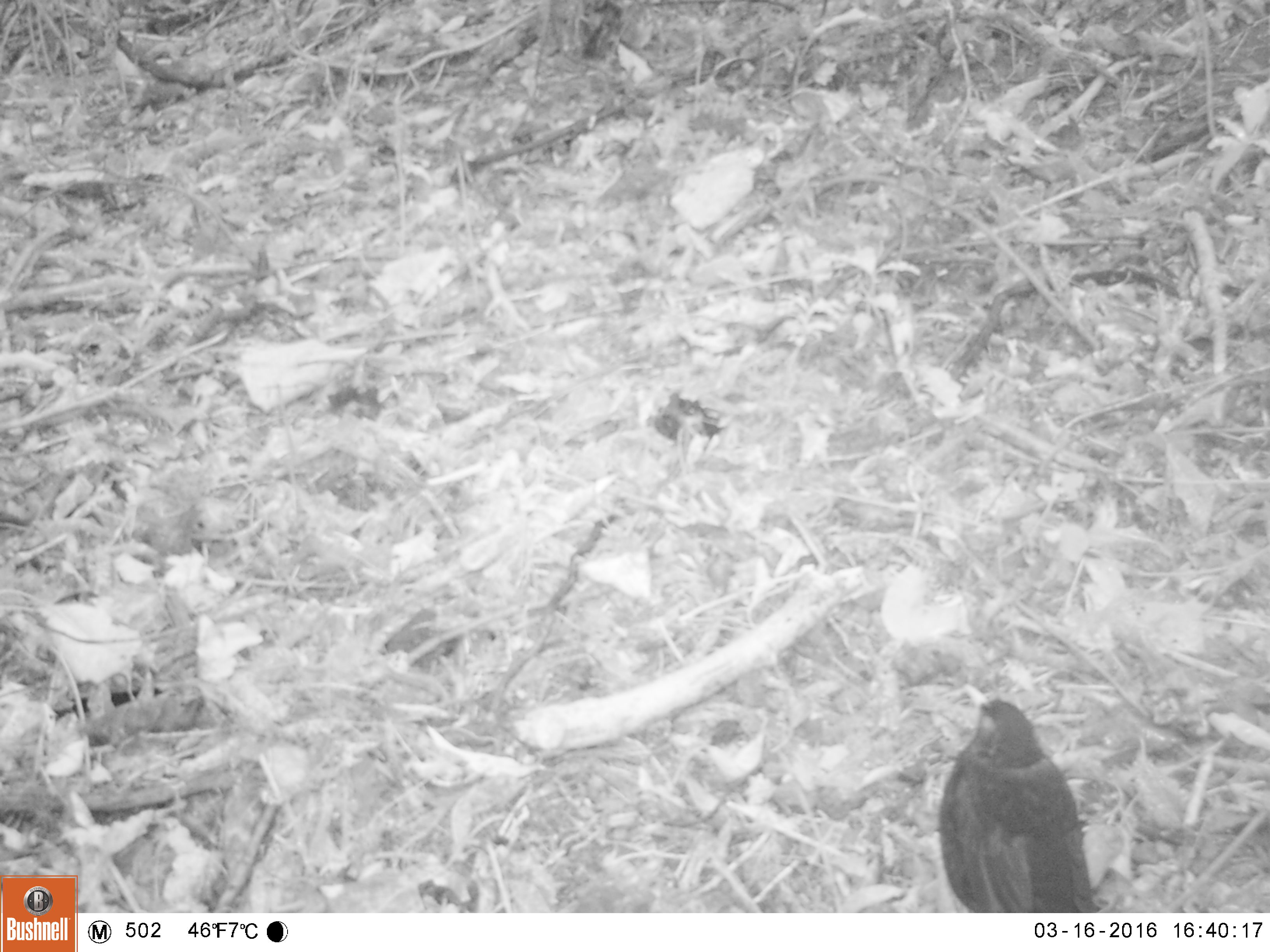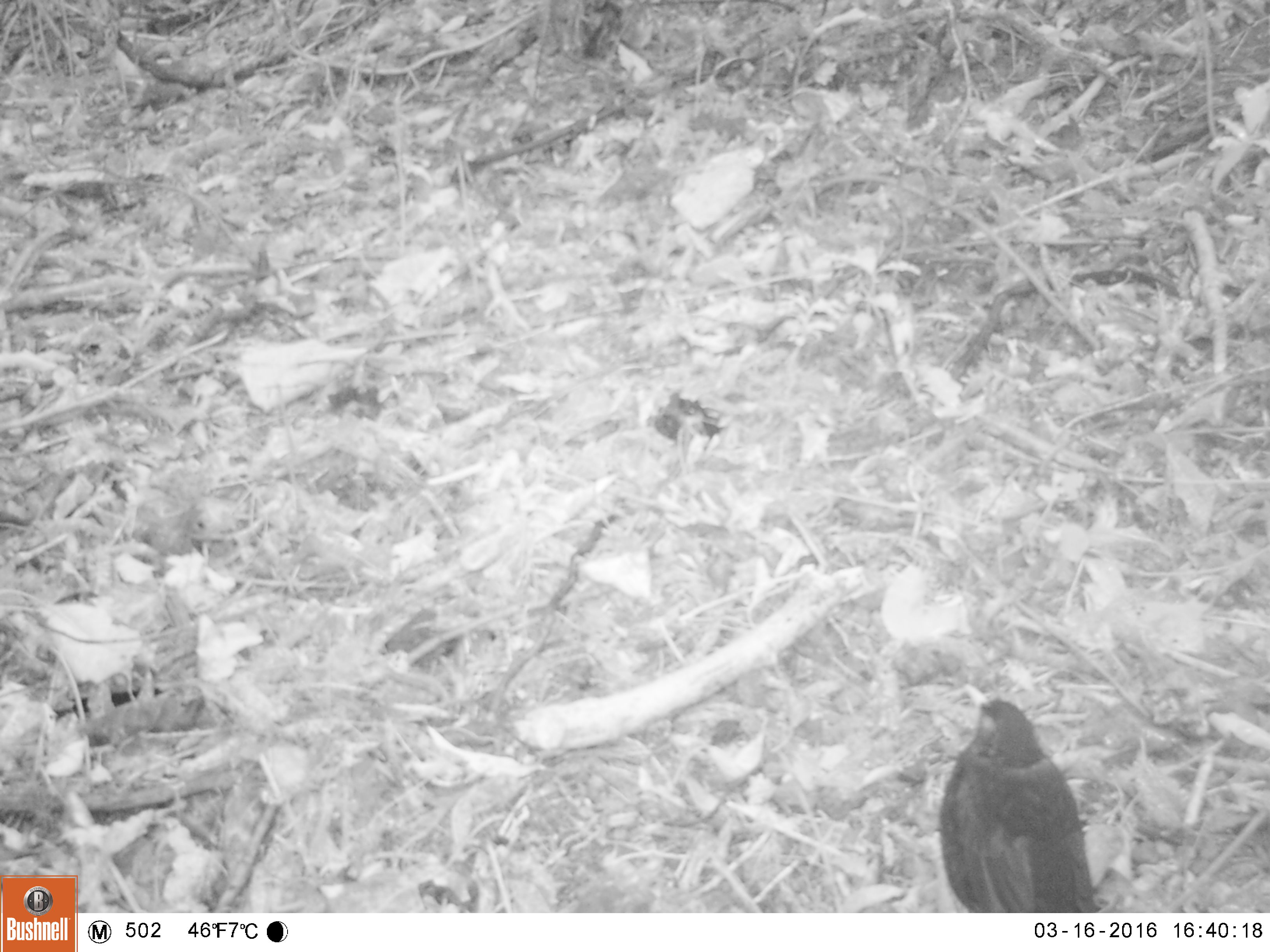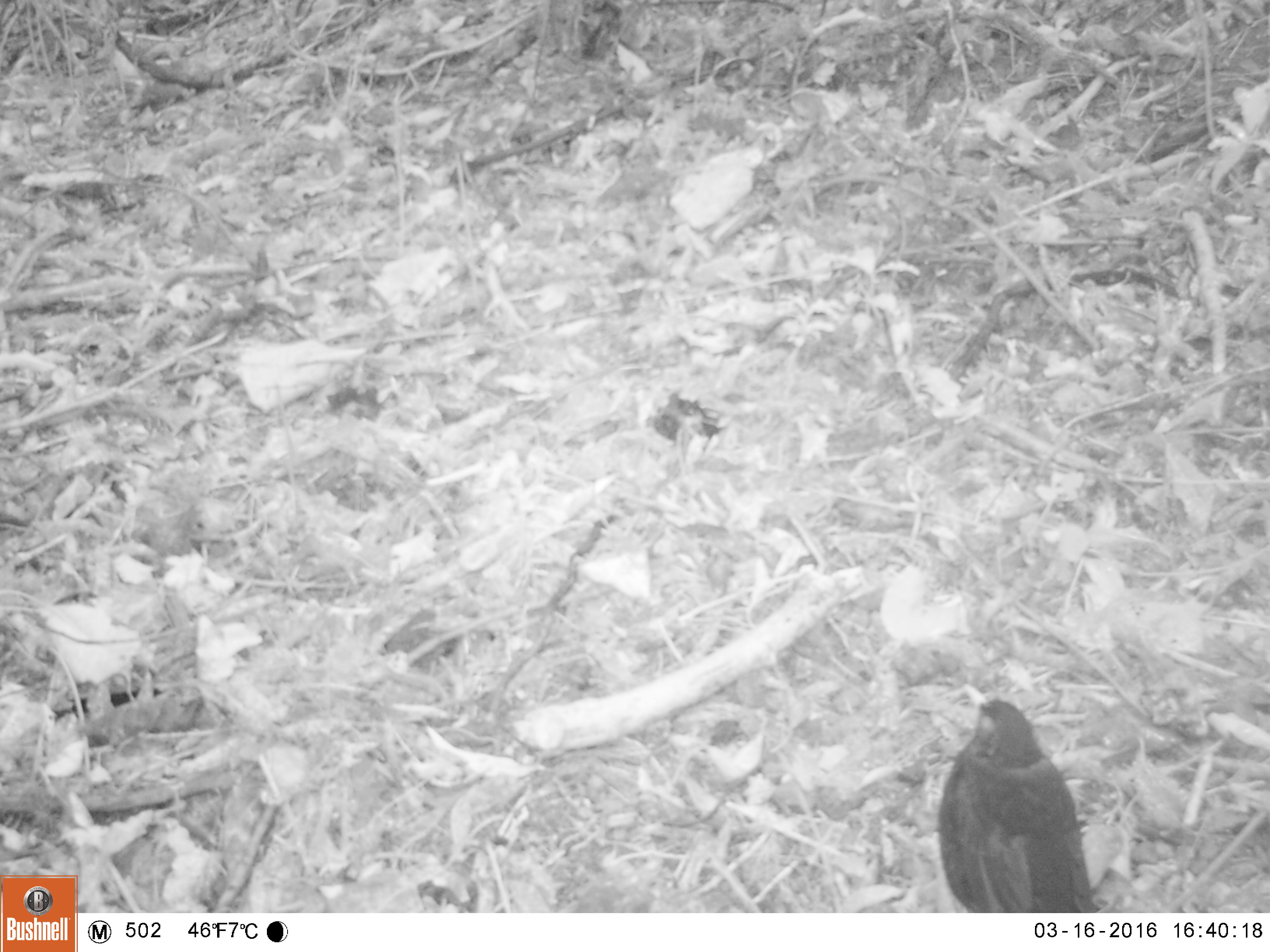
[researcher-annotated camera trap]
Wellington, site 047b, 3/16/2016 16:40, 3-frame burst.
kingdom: Animalia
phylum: Chordata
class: Aves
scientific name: Aves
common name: bird